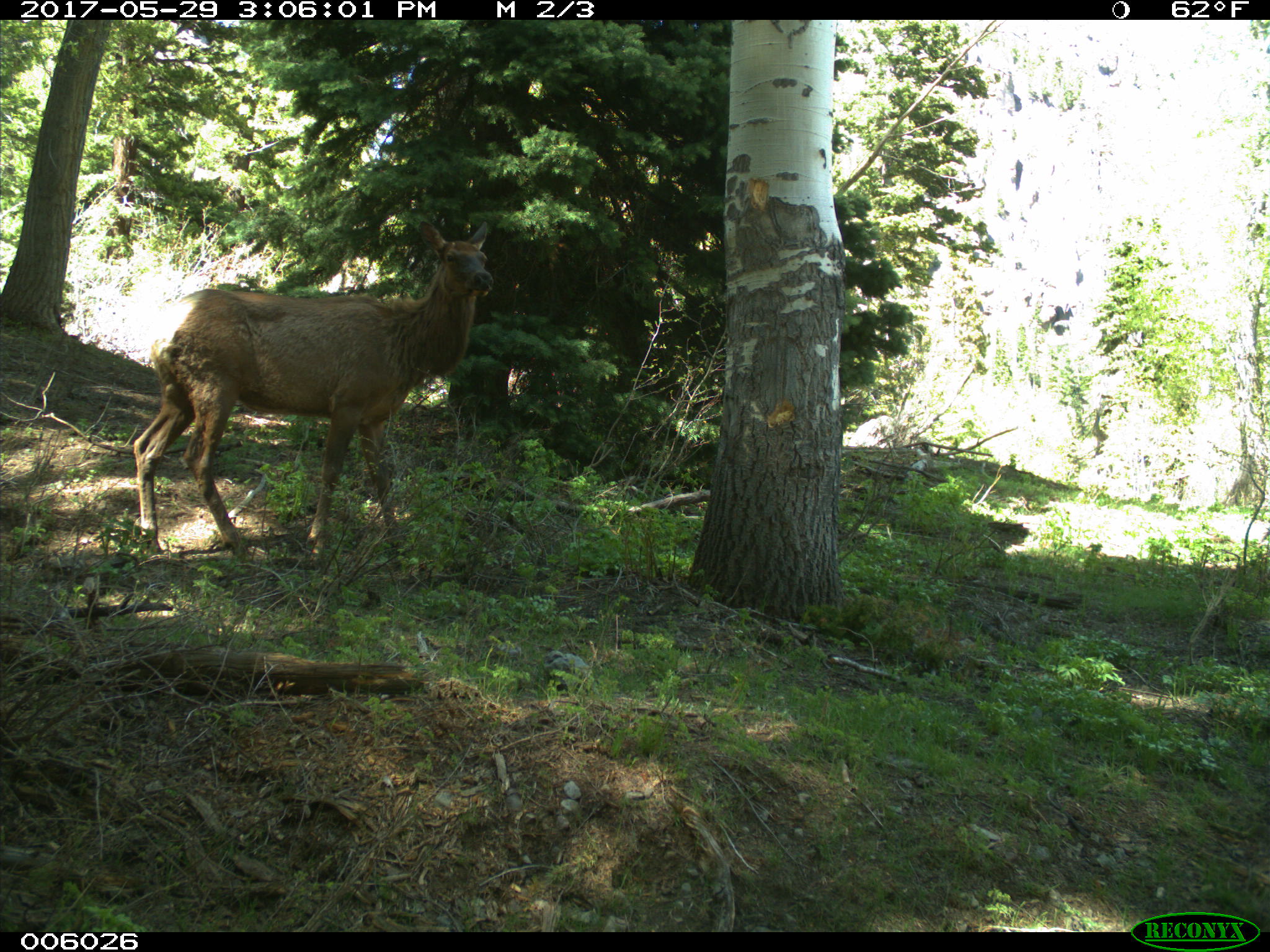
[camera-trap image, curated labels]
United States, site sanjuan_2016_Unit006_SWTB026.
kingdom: Animalia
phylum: Chordata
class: Mammalia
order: Artiodactyla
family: Cervidae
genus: Cervus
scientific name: Cervus elaphus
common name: red deer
Cervus elaphus (red deer).